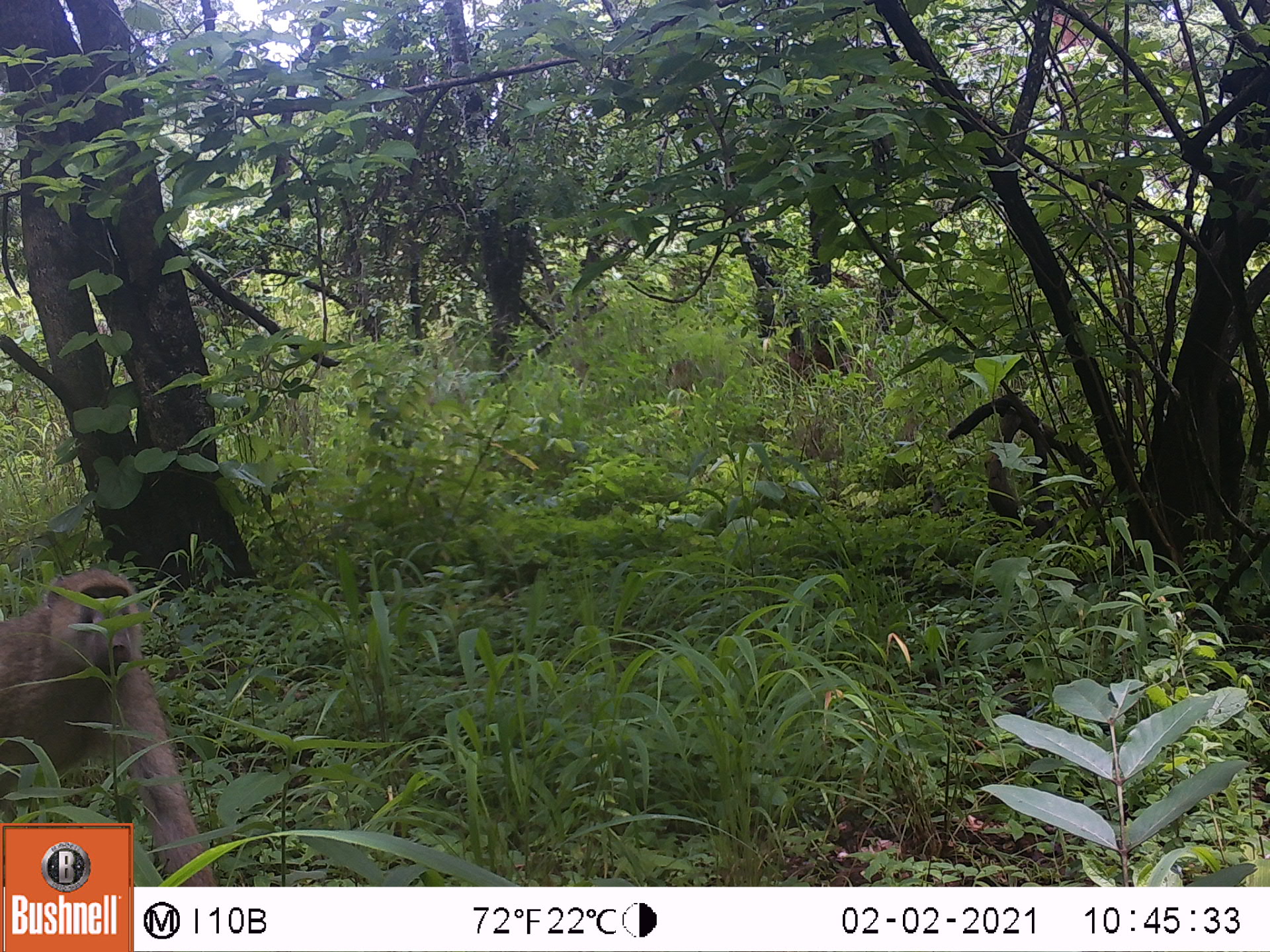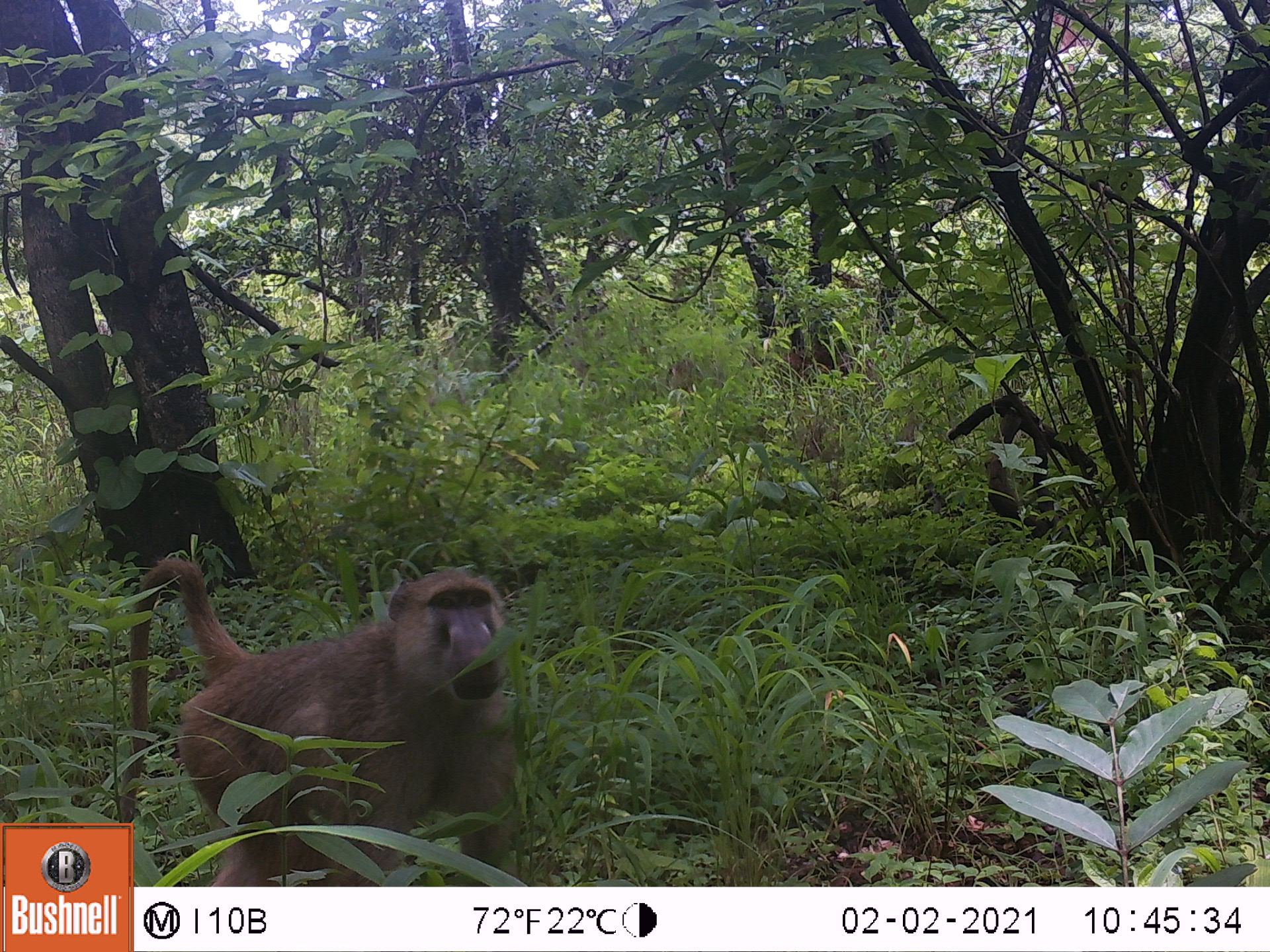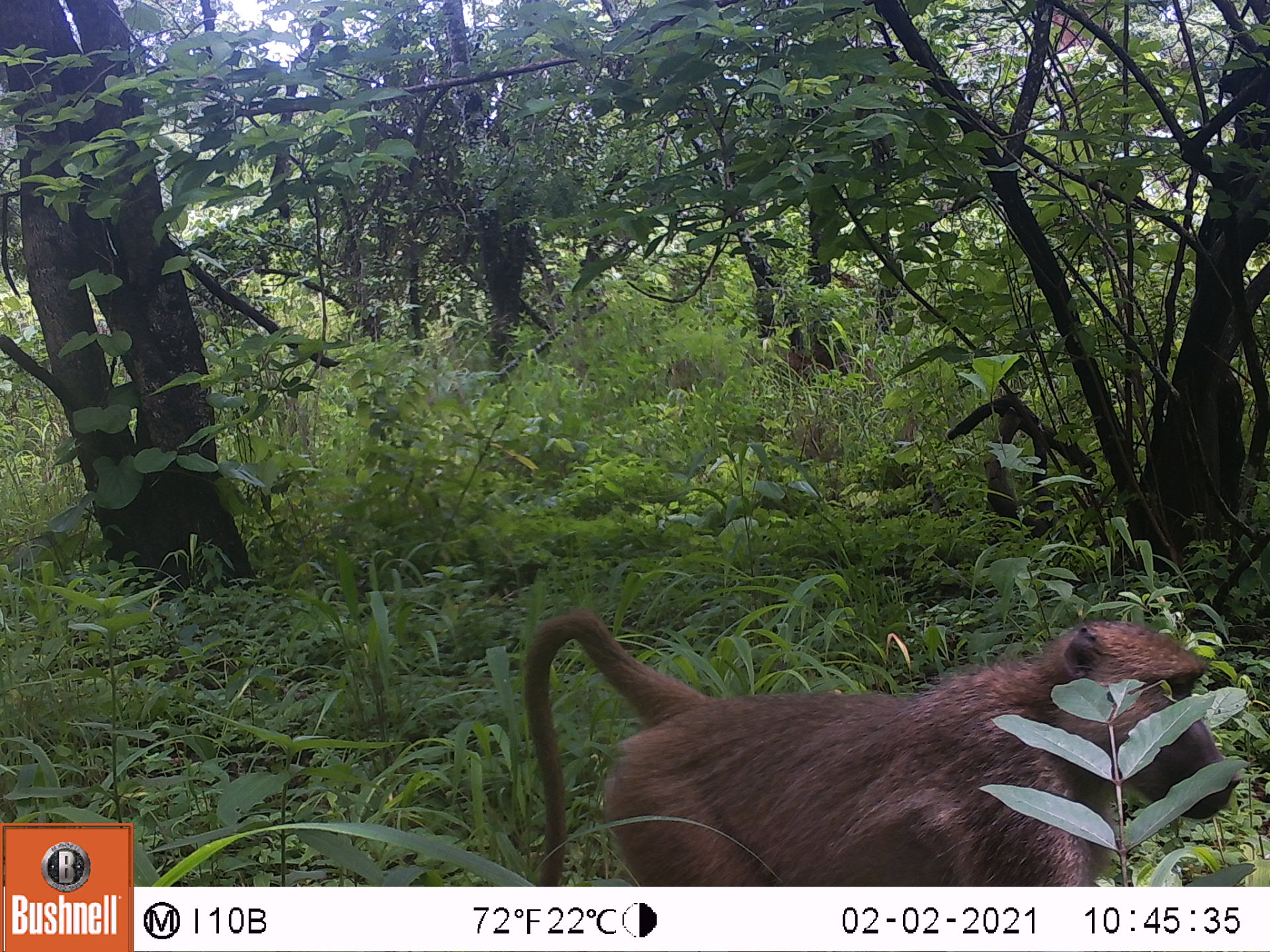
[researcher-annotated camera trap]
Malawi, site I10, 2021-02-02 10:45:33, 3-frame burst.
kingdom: Animalia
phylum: Chordata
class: Mammalia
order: Primates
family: Cercopithecidae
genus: Papio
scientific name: Papio cynocephalus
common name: yellow baboon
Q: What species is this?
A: Yellow baboon (Papio cynocephalus).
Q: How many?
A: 1.